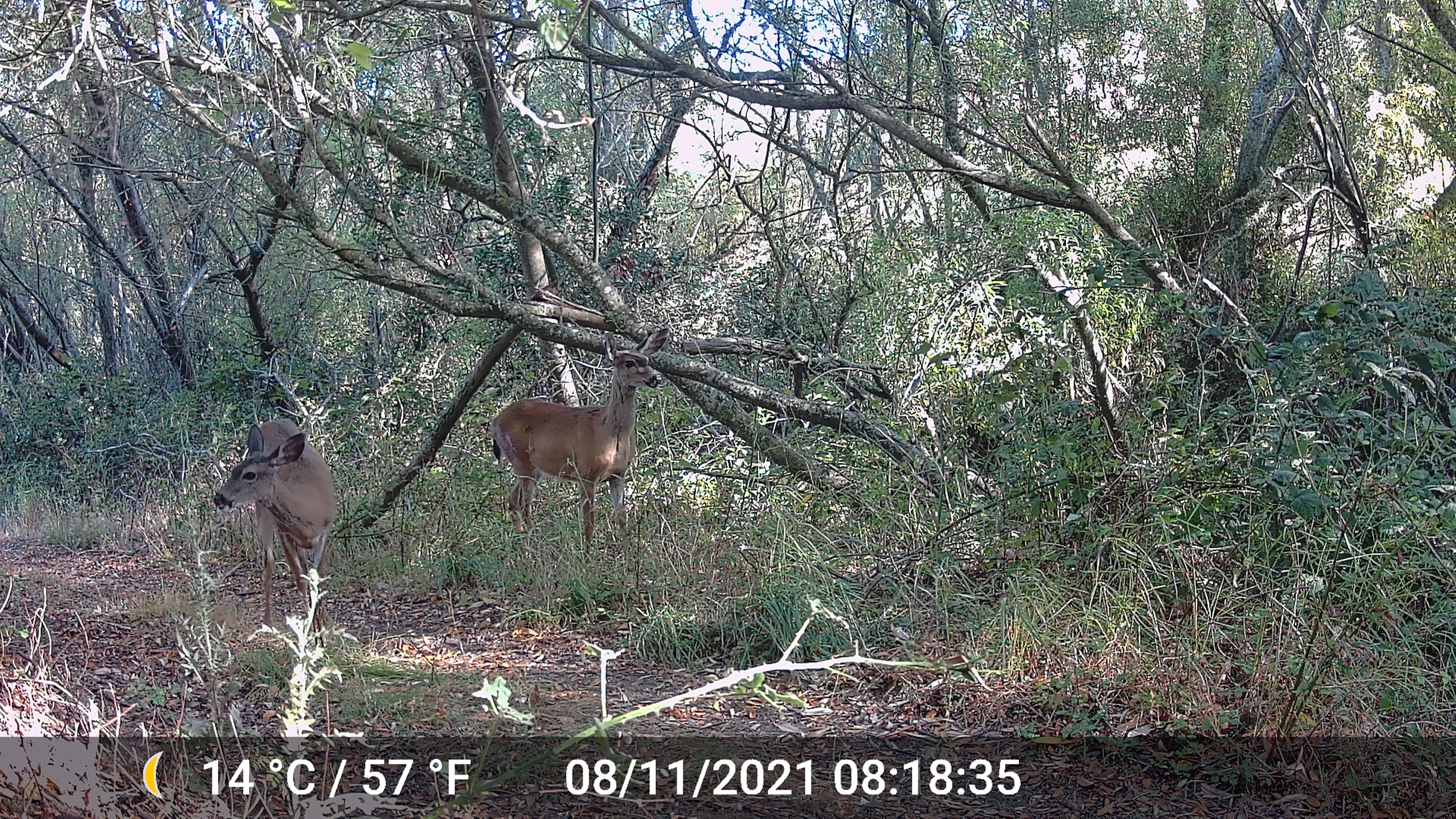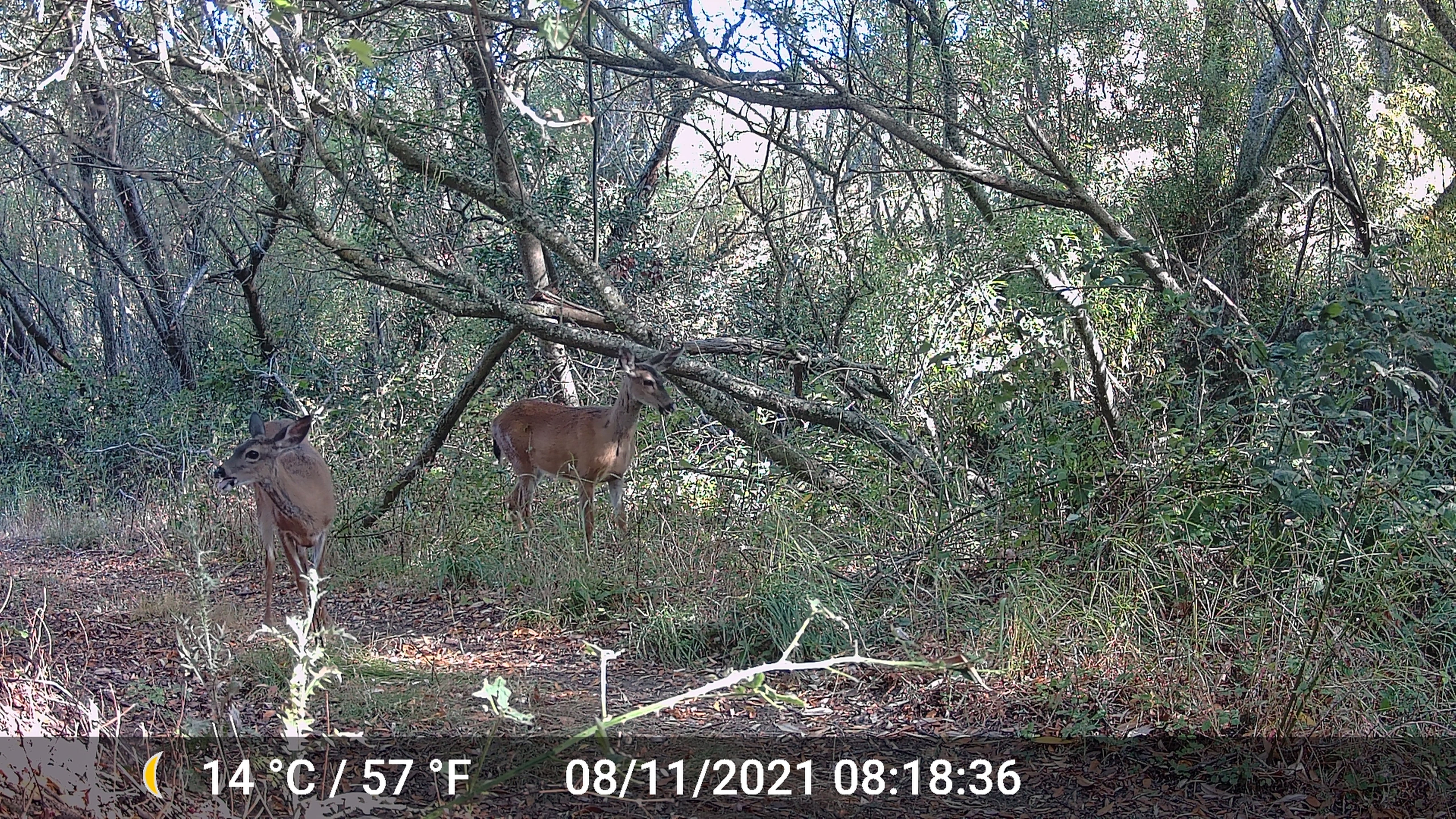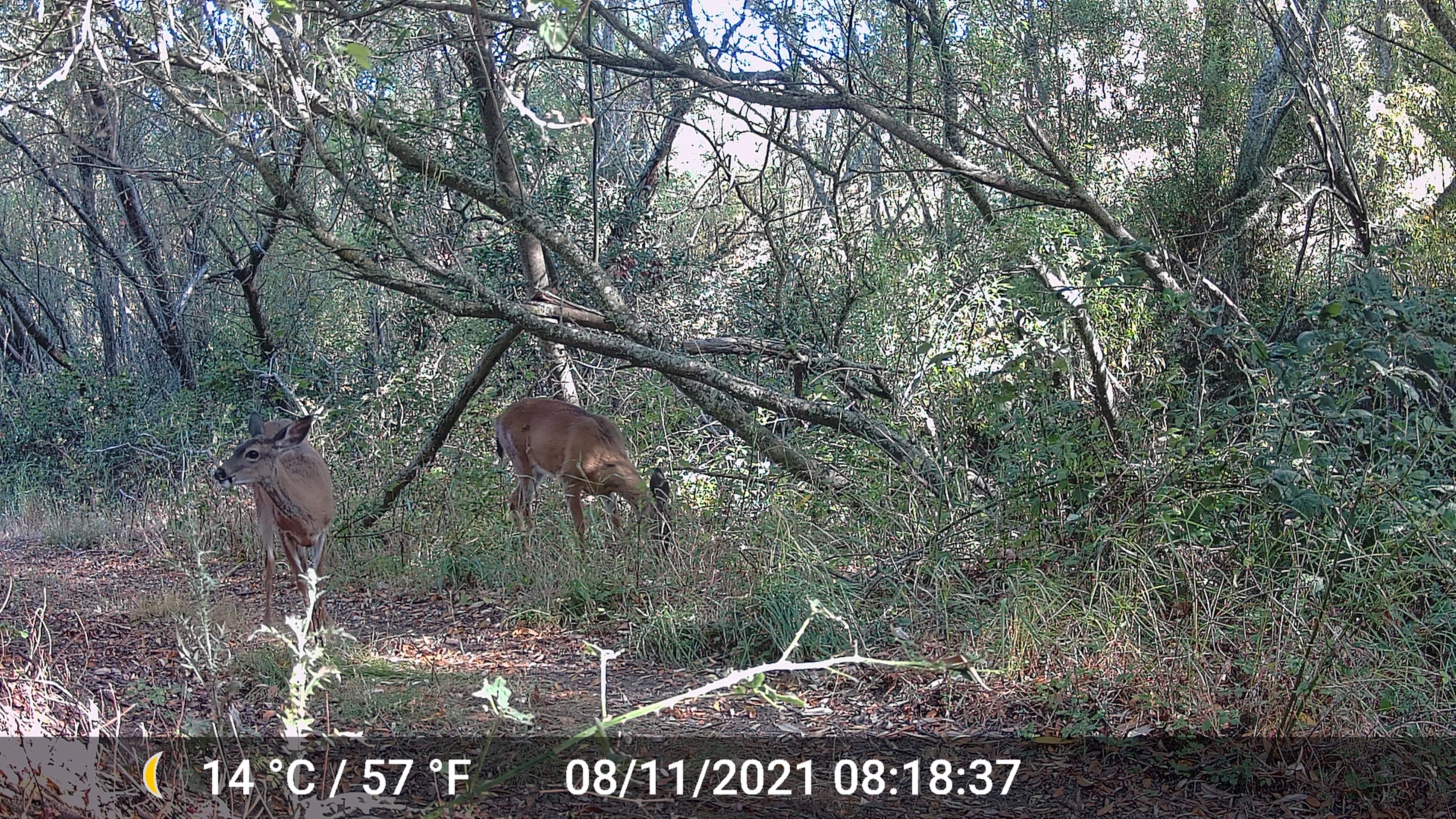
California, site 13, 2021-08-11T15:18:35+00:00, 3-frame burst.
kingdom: Animalia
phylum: Chordata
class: Mammalia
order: Artiodactyla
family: Cervidae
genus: Odocoileus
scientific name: Odocoileus hemionus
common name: mule deer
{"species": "mule deer (Odocoileus hemionus)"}